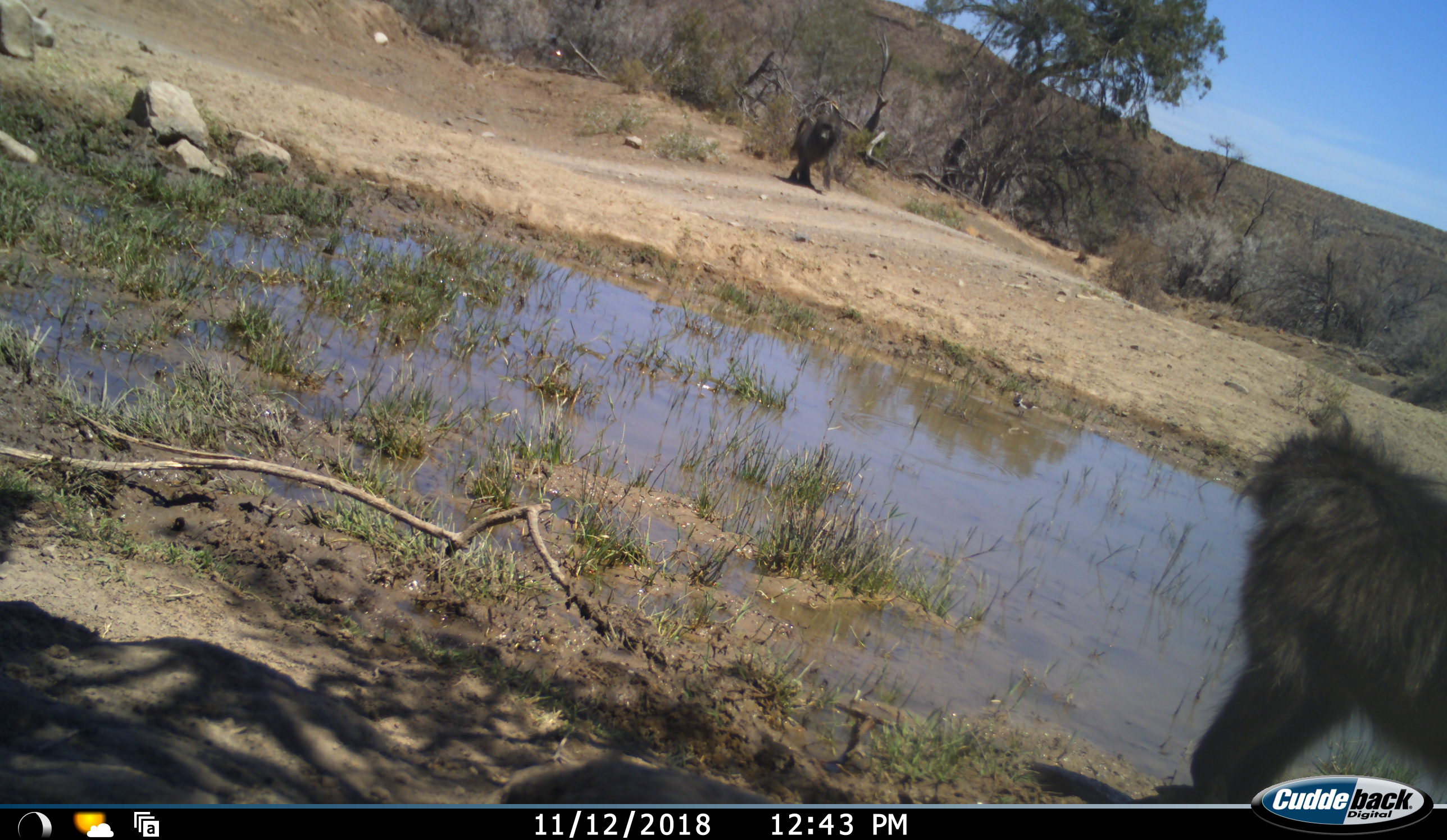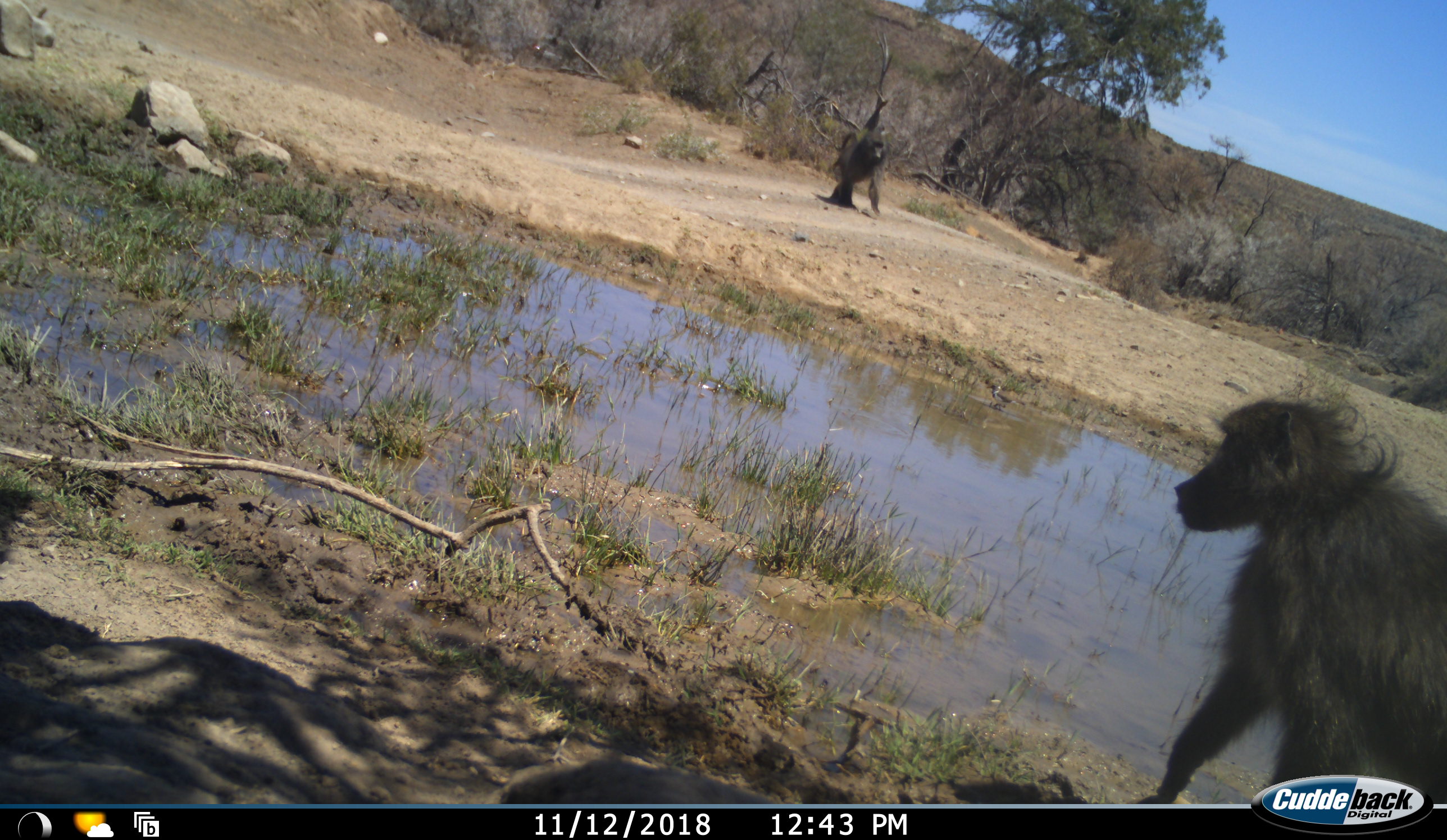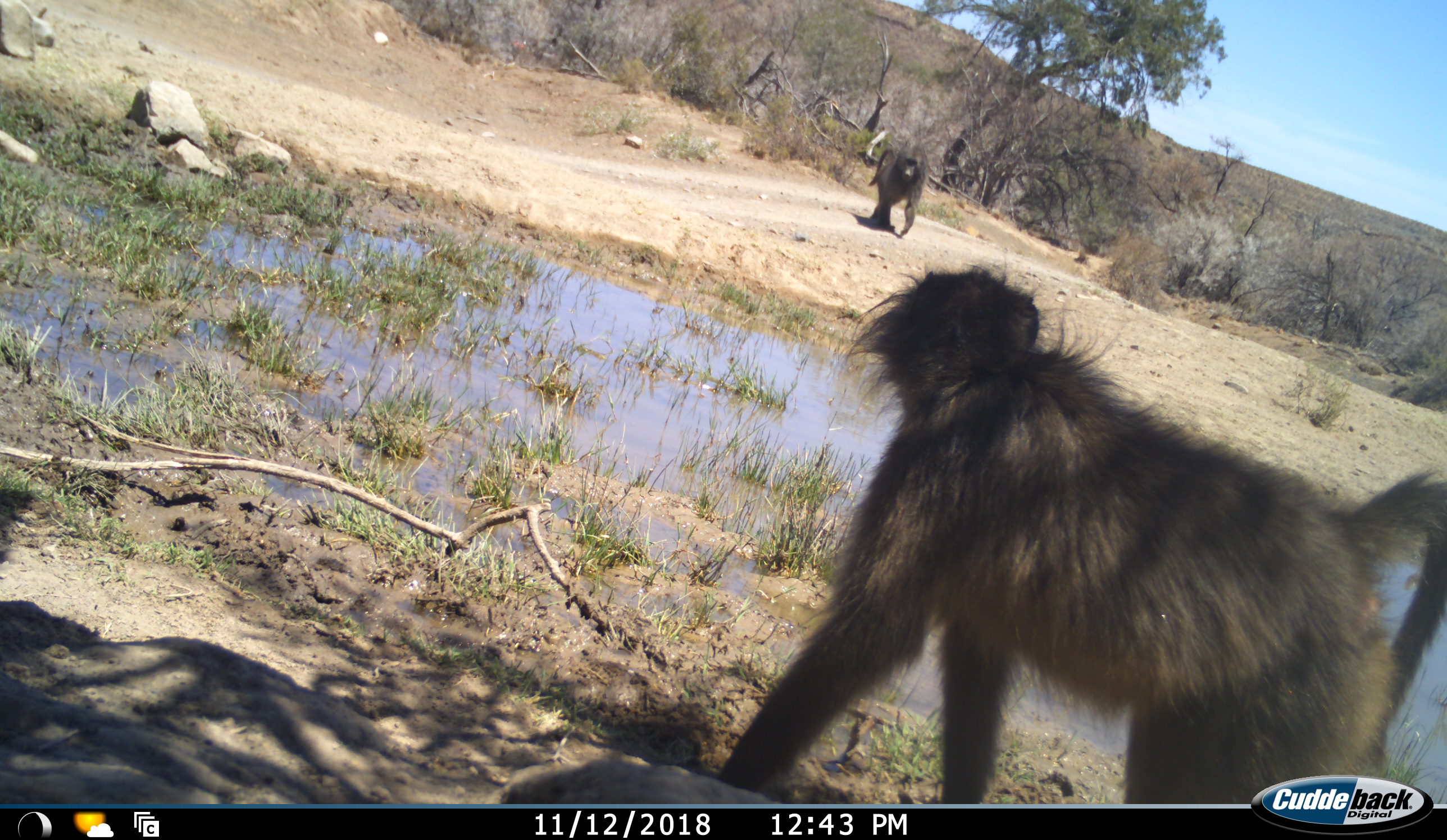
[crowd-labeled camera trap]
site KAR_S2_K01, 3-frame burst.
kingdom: Animalia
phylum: Chordata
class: Mammalia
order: Primates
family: Cercopithecidae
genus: Papio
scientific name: Papio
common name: baboon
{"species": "baboon (Papio)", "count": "2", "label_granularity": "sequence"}